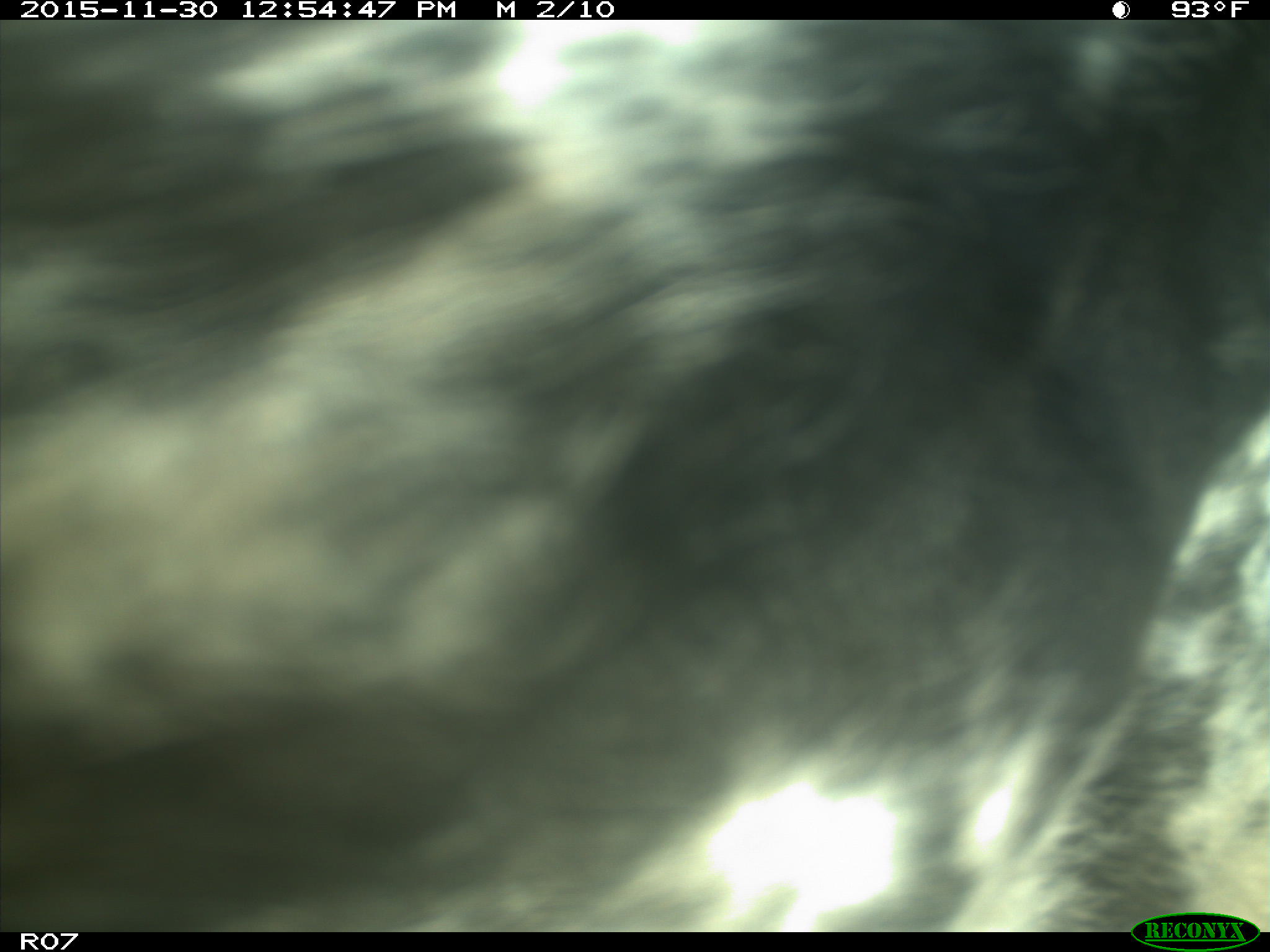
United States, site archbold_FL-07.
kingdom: Animalia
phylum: Chordata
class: Mammalia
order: Artiodactyla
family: Bovidae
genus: Bos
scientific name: Bos taurus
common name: domestic cow